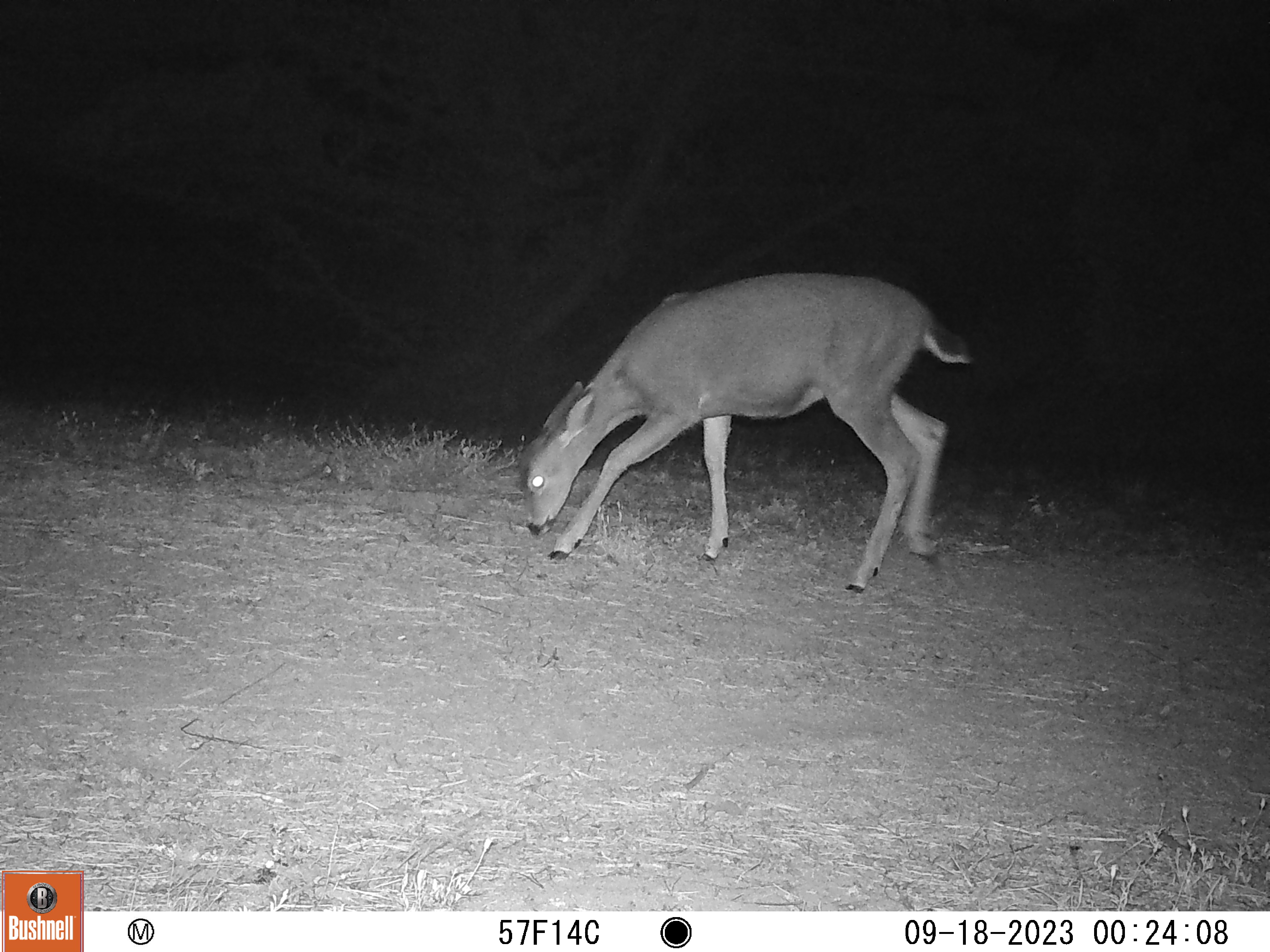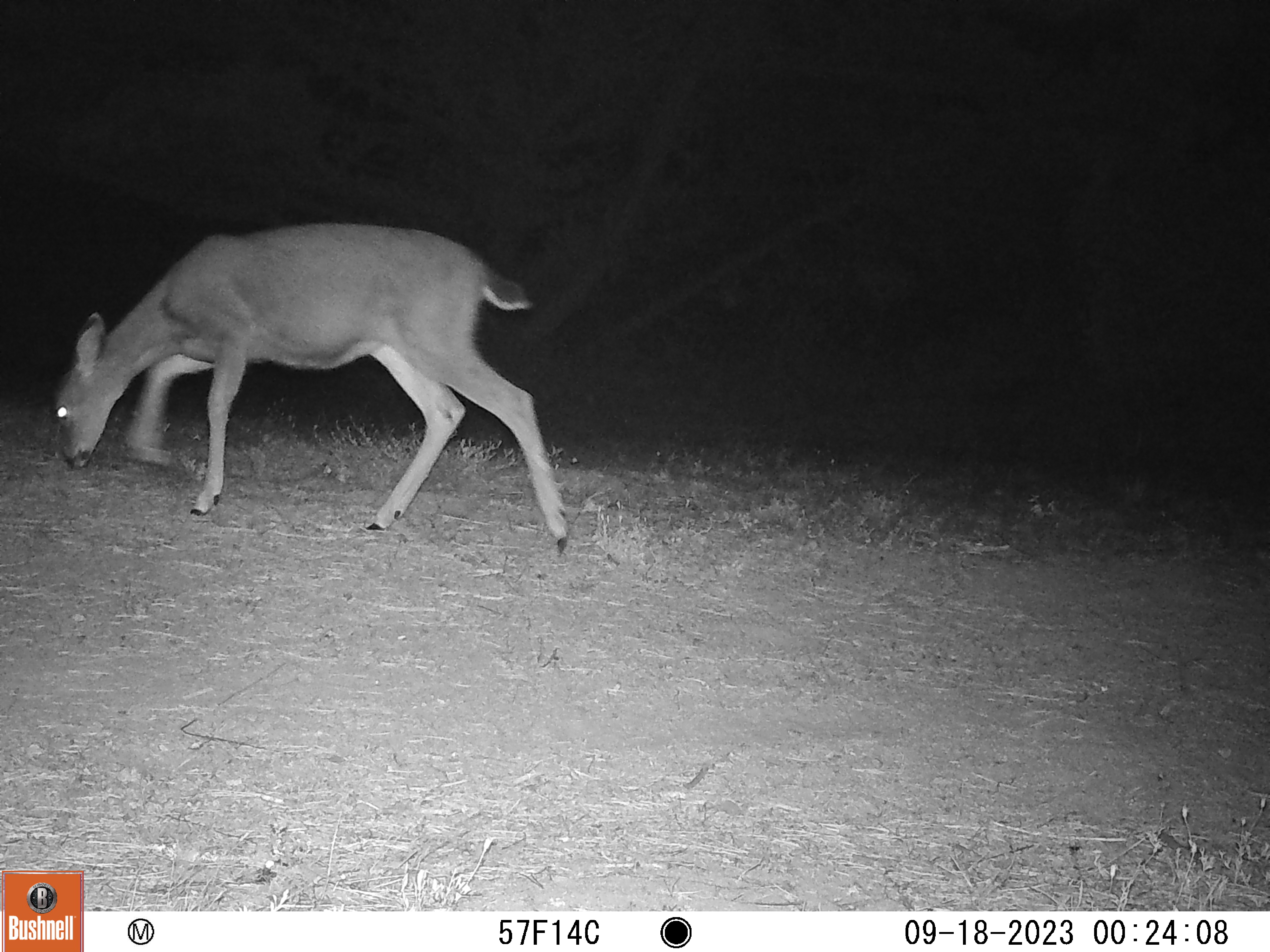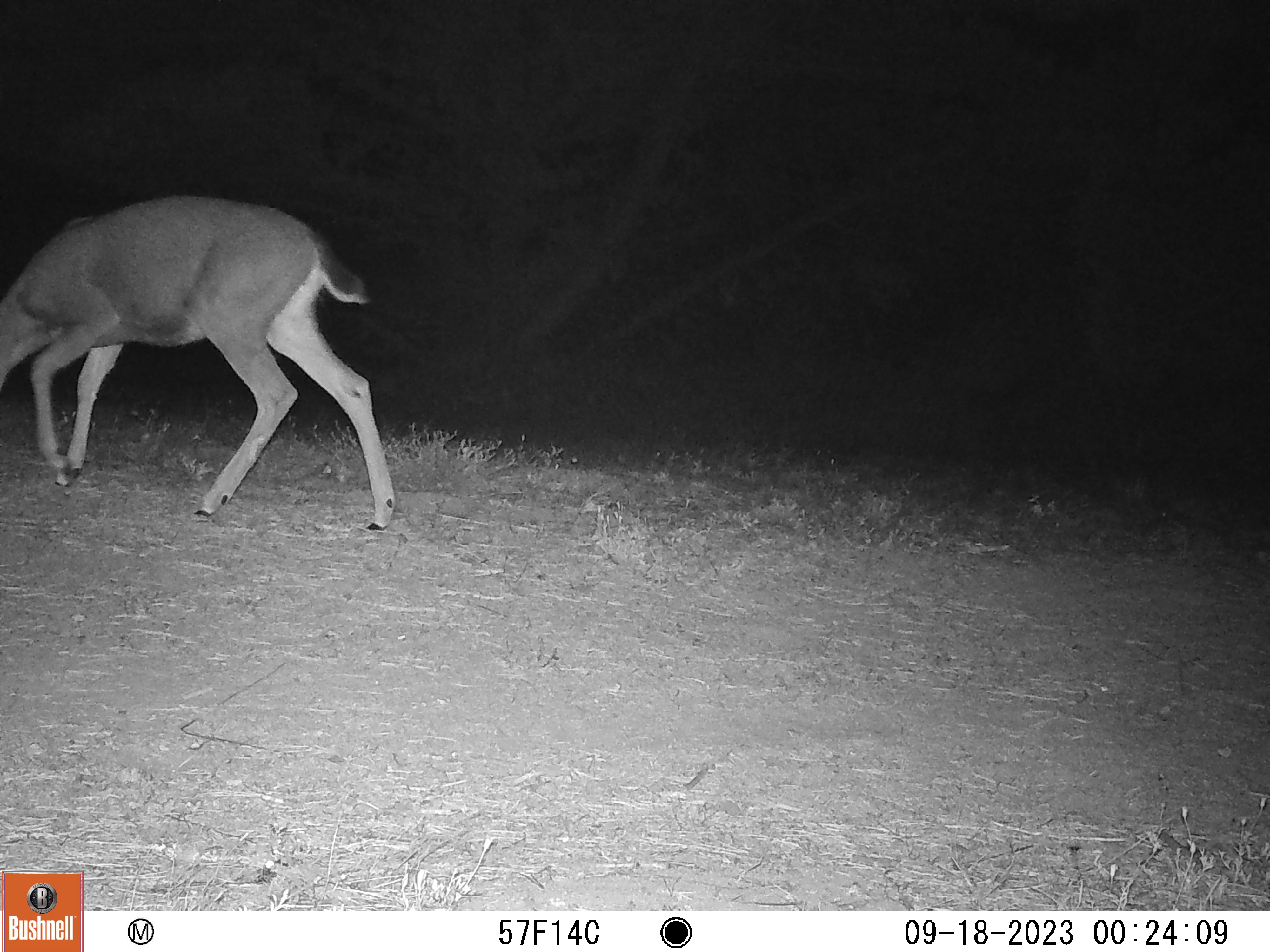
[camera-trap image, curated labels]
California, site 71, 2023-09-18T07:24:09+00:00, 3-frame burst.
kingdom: Animalia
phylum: Chordata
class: Mammalia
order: Artiodactyla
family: Cervidae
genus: Odocoileus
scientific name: Odocoileus hemionus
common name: mule deer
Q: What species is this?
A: Mule deer (Odocoileus hemionus).